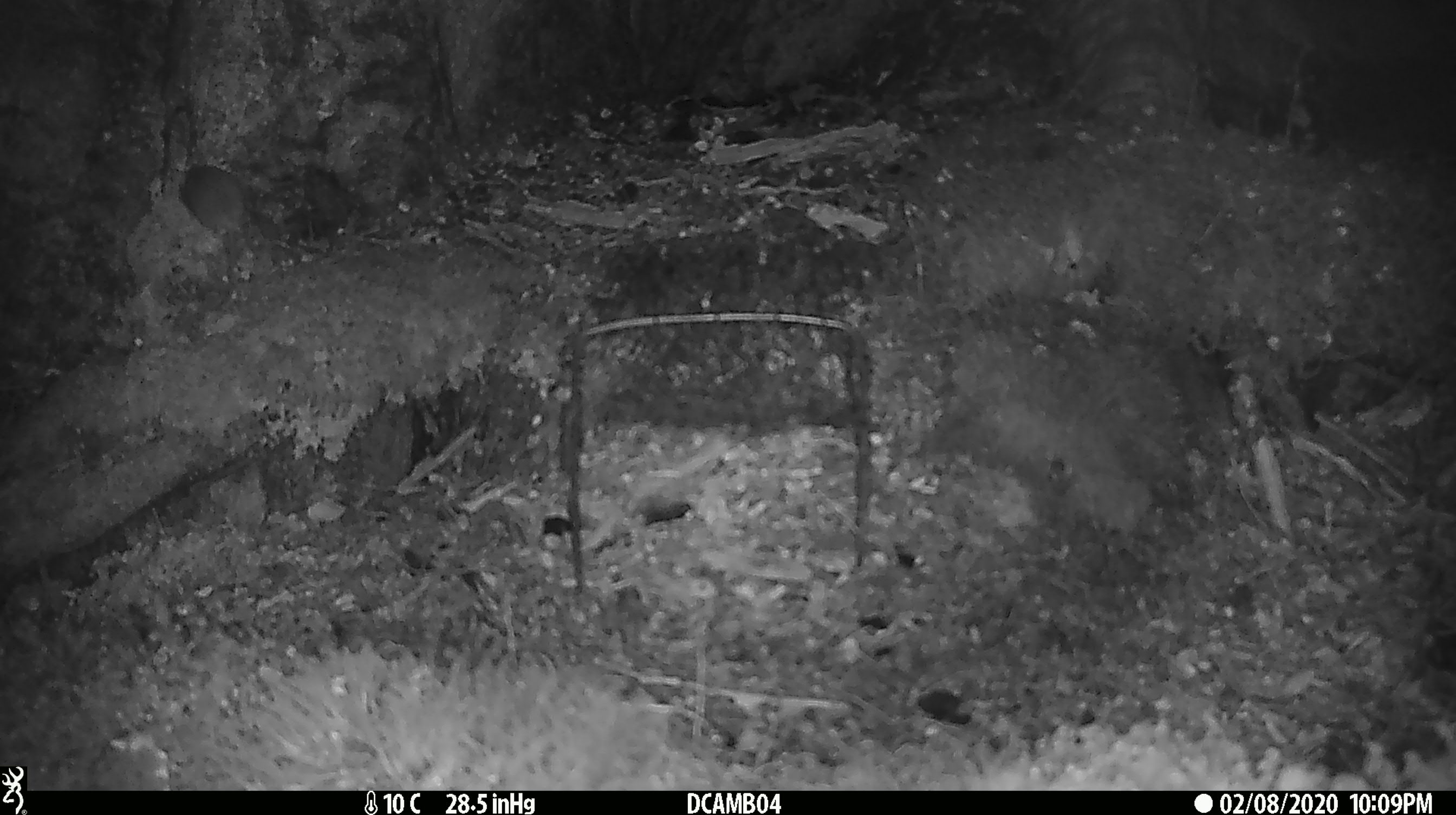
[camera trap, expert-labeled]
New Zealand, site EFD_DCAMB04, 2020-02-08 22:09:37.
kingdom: Animalia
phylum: Chordata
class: Mammalia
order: Rodentia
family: Muridae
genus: Mus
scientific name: Mus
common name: mouse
Mouse (Mus).